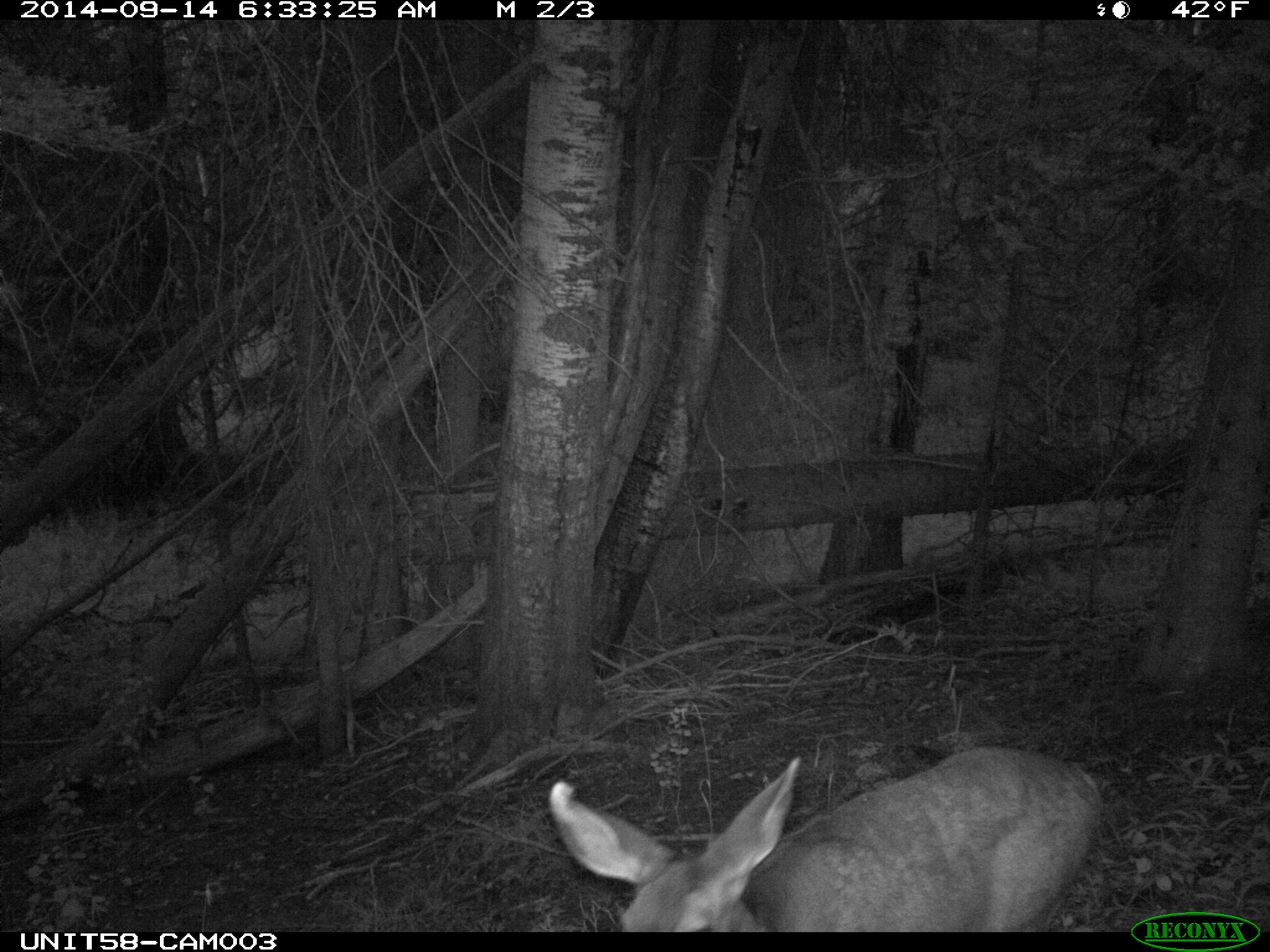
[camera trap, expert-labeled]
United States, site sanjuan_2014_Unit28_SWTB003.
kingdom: Animalia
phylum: Chordata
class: Mammalia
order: Artiodactyla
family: Cervidae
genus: Odocoileus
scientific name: Odocoileus hemionus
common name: mule deer